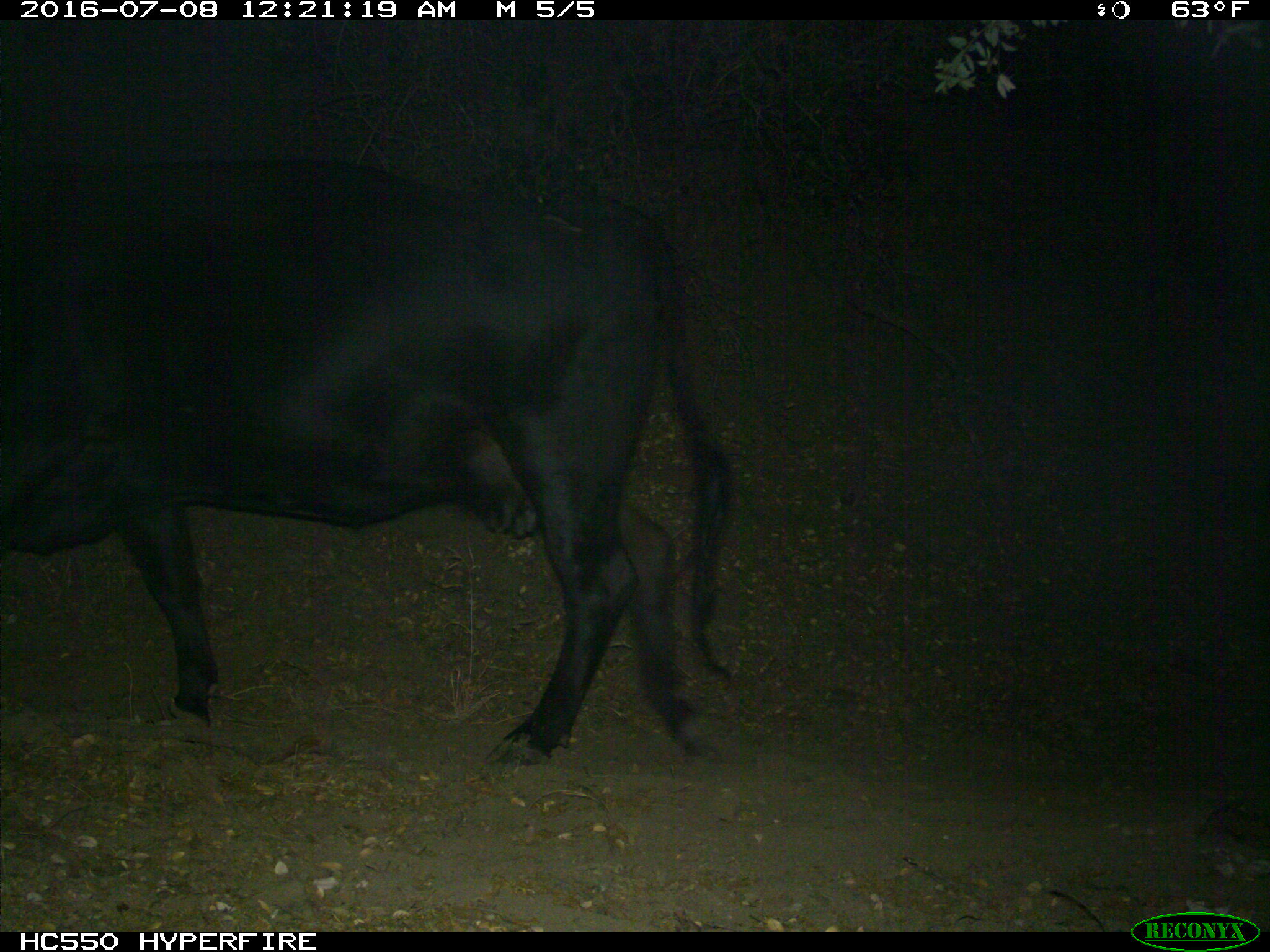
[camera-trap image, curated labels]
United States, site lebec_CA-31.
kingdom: Animalia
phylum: Chordata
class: Mammalia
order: Artiodactyla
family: Bovidae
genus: Bos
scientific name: Bos taurus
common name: domestic cow